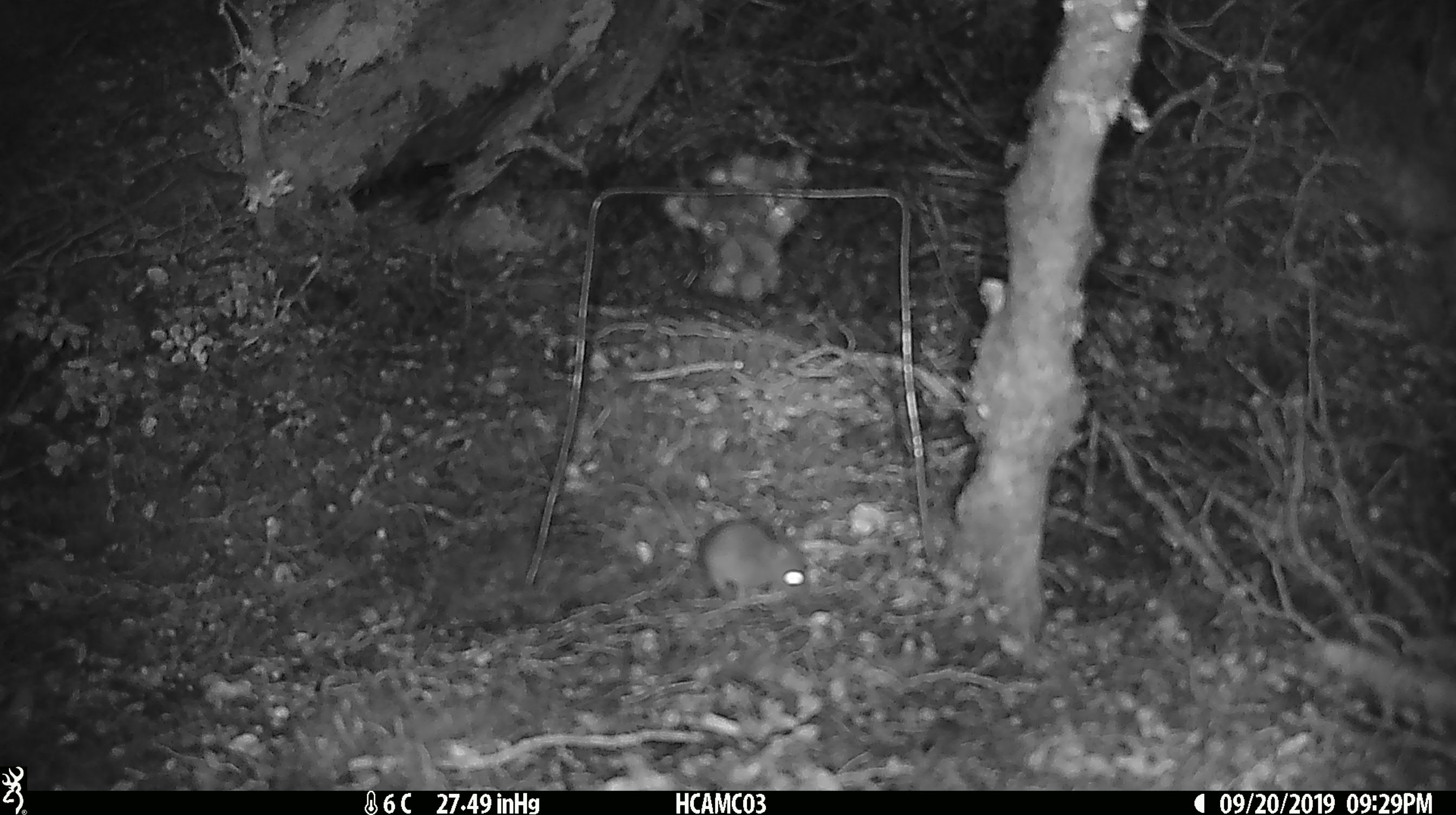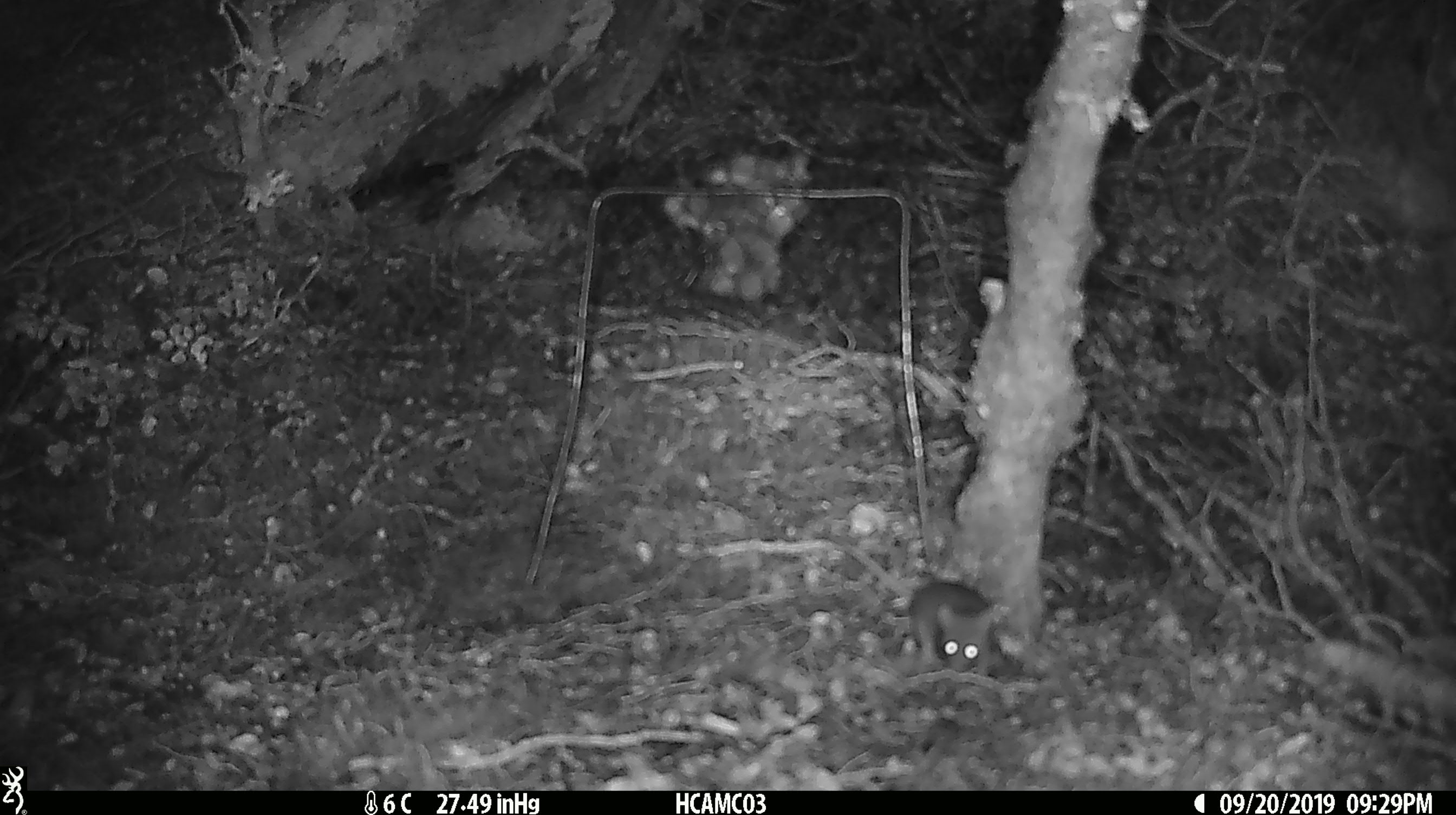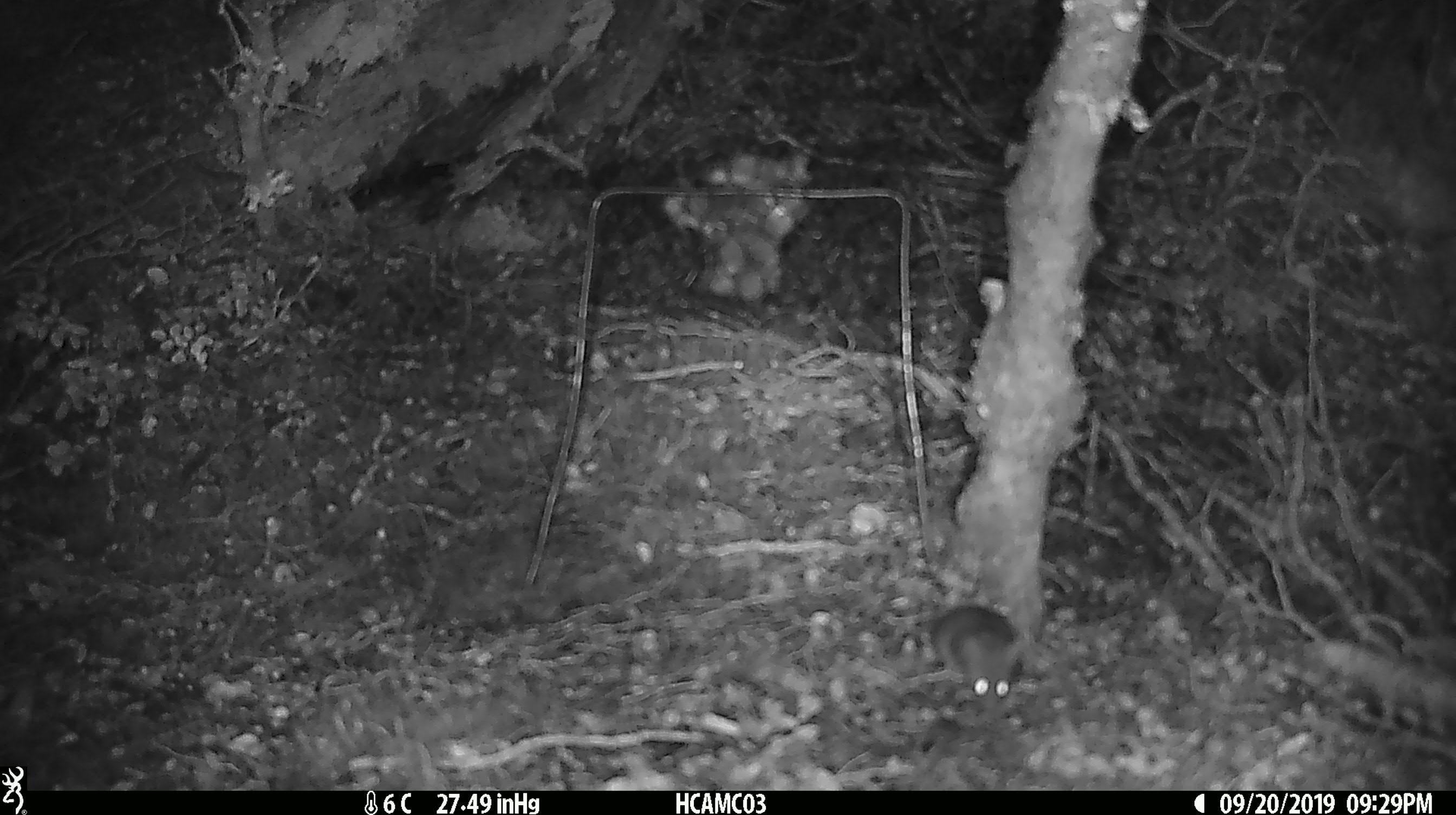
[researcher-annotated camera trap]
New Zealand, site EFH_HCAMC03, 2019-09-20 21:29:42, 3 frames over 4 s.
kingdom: Animalia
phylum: Chordata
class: Mammalia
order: Rodentia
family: Muridae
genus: Mus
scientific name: Mus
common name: mouse